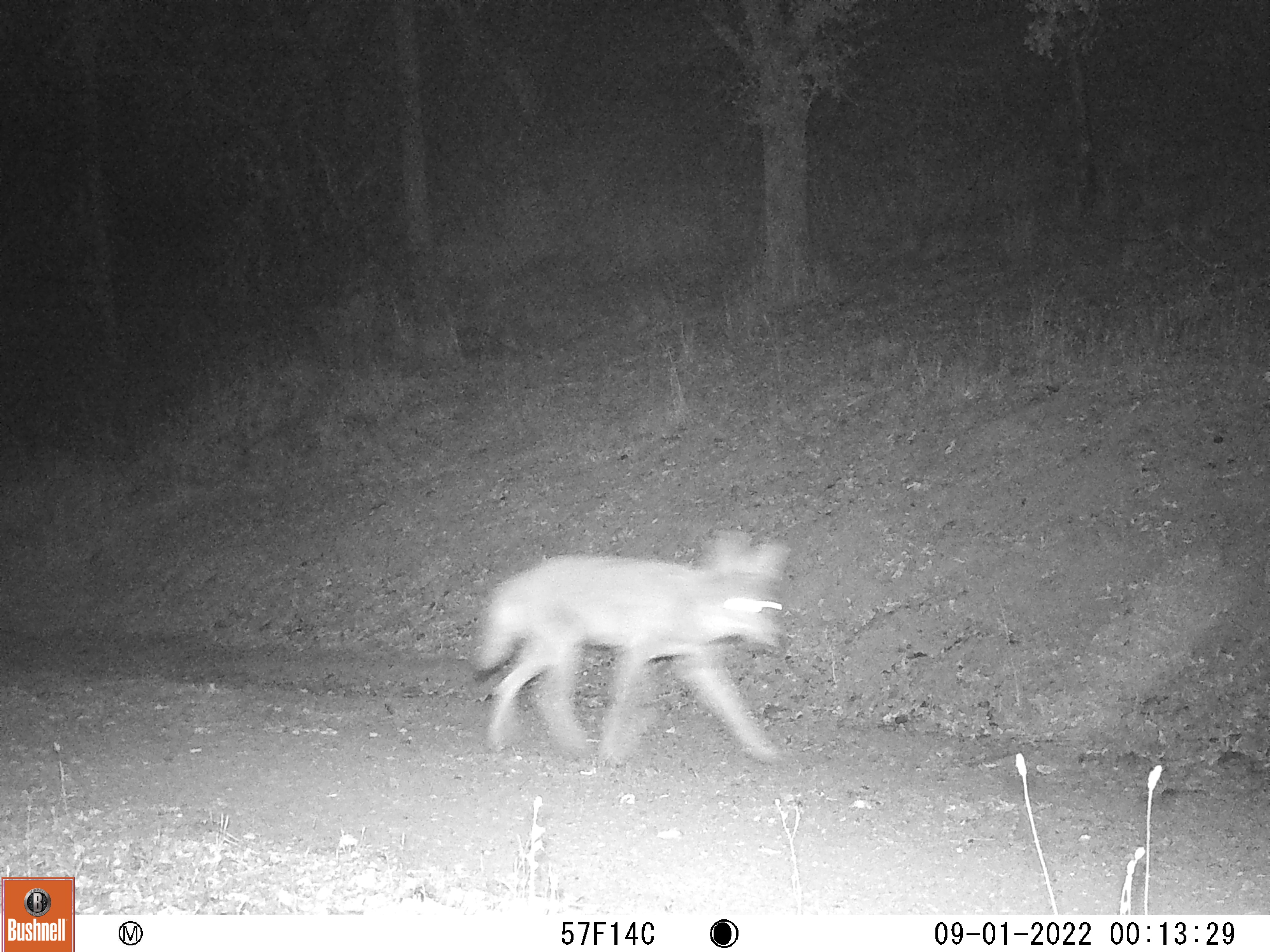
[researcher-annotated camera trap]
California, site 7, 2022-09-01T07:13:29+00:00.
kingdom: Animalia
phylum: Chordata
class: Mammalia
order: Carnivora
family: Canidae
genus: Canis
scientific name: Canis latrans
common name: coyote